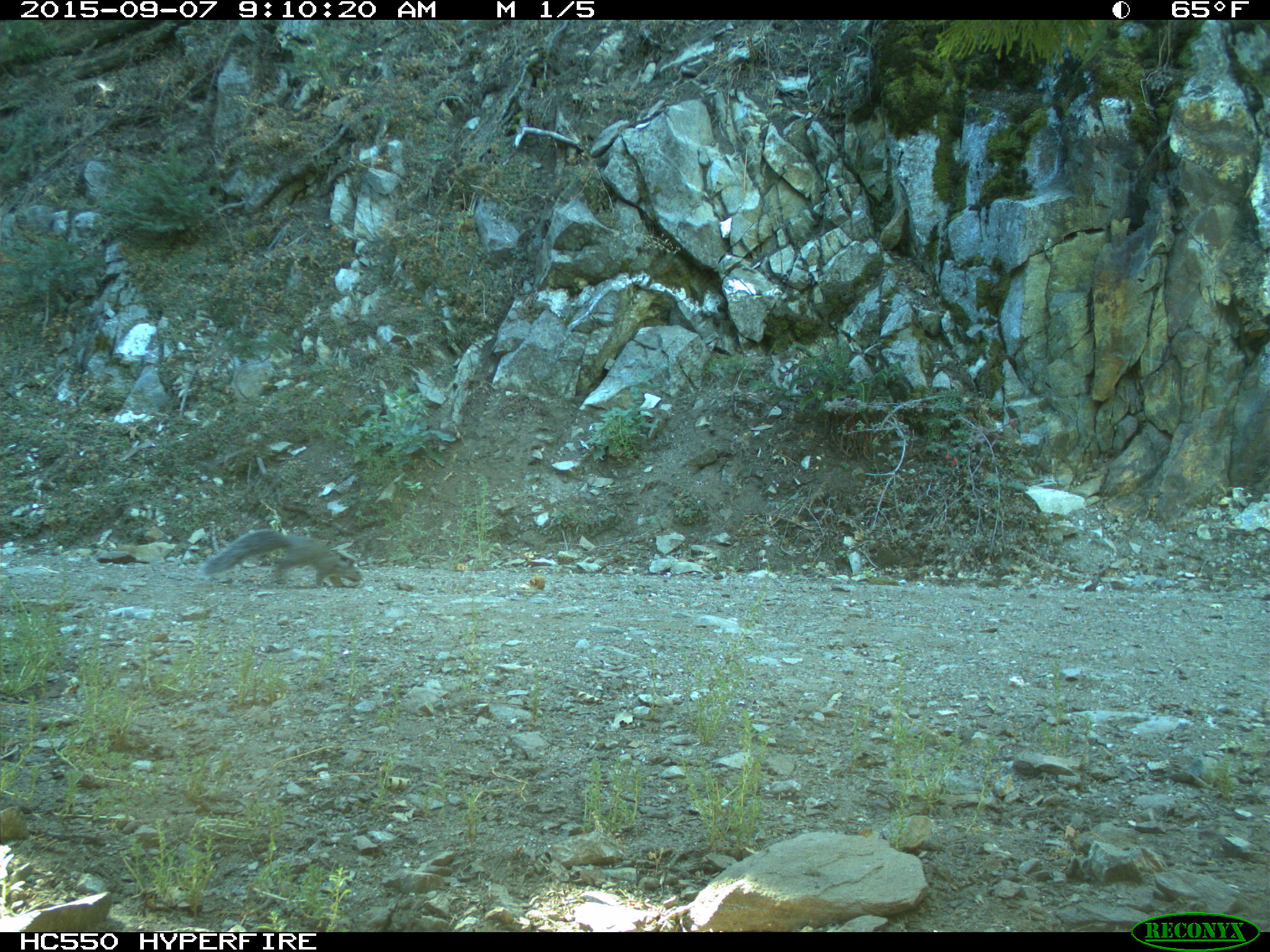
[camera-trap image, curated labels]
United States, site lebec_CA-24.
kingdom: Animalia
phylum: Chordata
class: Mammalia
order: Rodentia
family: Sciuridae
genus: Sciurus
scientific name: Sciurus carolinensis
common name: eastern gray squirrel